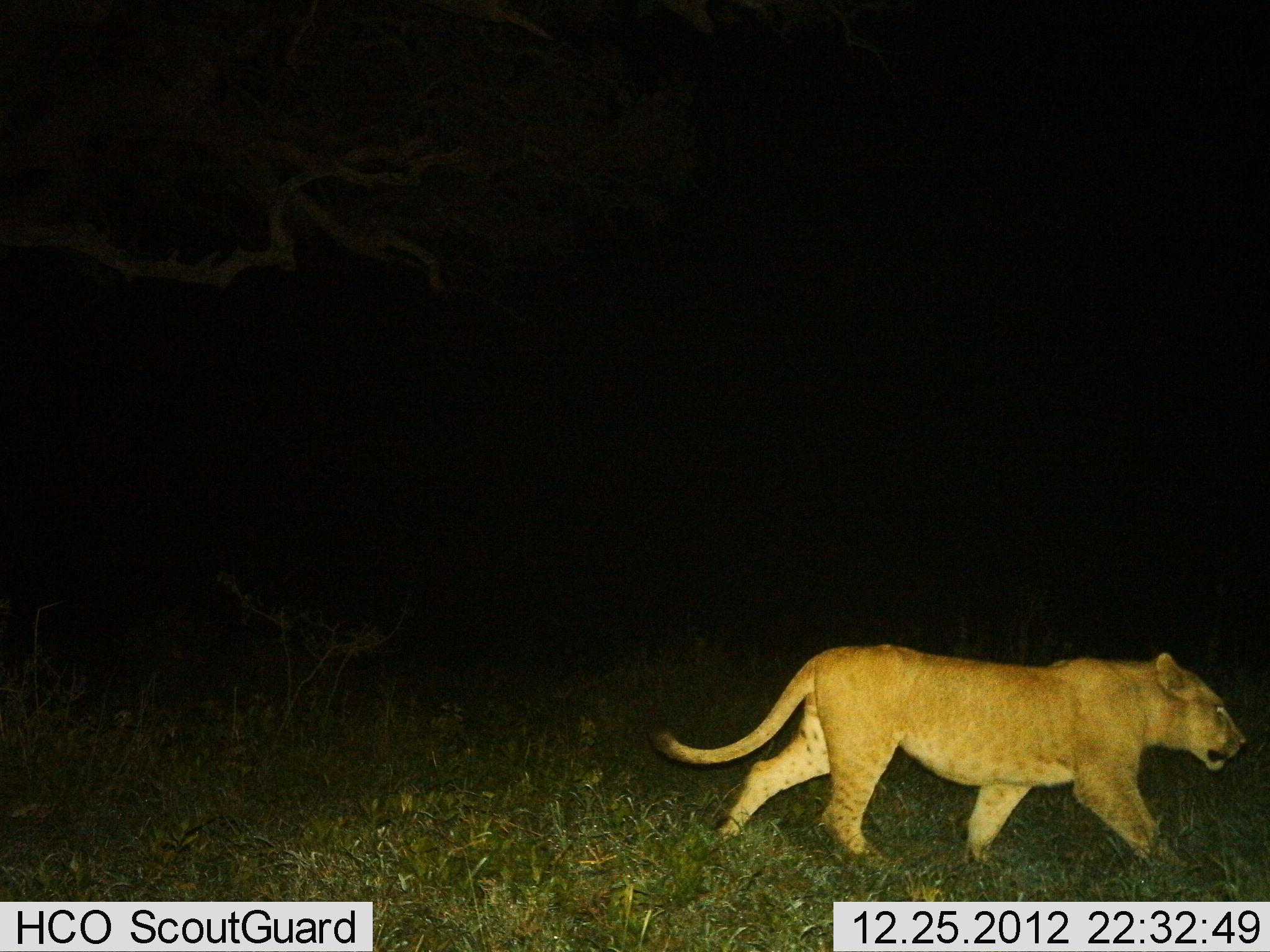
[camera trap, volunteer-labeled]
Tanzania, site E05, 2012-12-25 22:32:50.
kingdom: Animalia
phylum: Chordata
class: Mammalia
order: Carnivora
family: Felidae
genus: Panthera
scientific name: Panthera leo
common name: lion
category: lionfemale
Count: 1.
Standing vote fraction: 10%.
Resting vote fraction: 0%.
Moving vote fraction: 90%.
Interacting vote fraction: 0%.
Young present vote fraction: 0%.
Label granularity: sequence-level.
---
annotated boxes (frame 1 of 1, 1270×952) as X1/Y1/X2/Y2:
animal: 644/643/1247/889